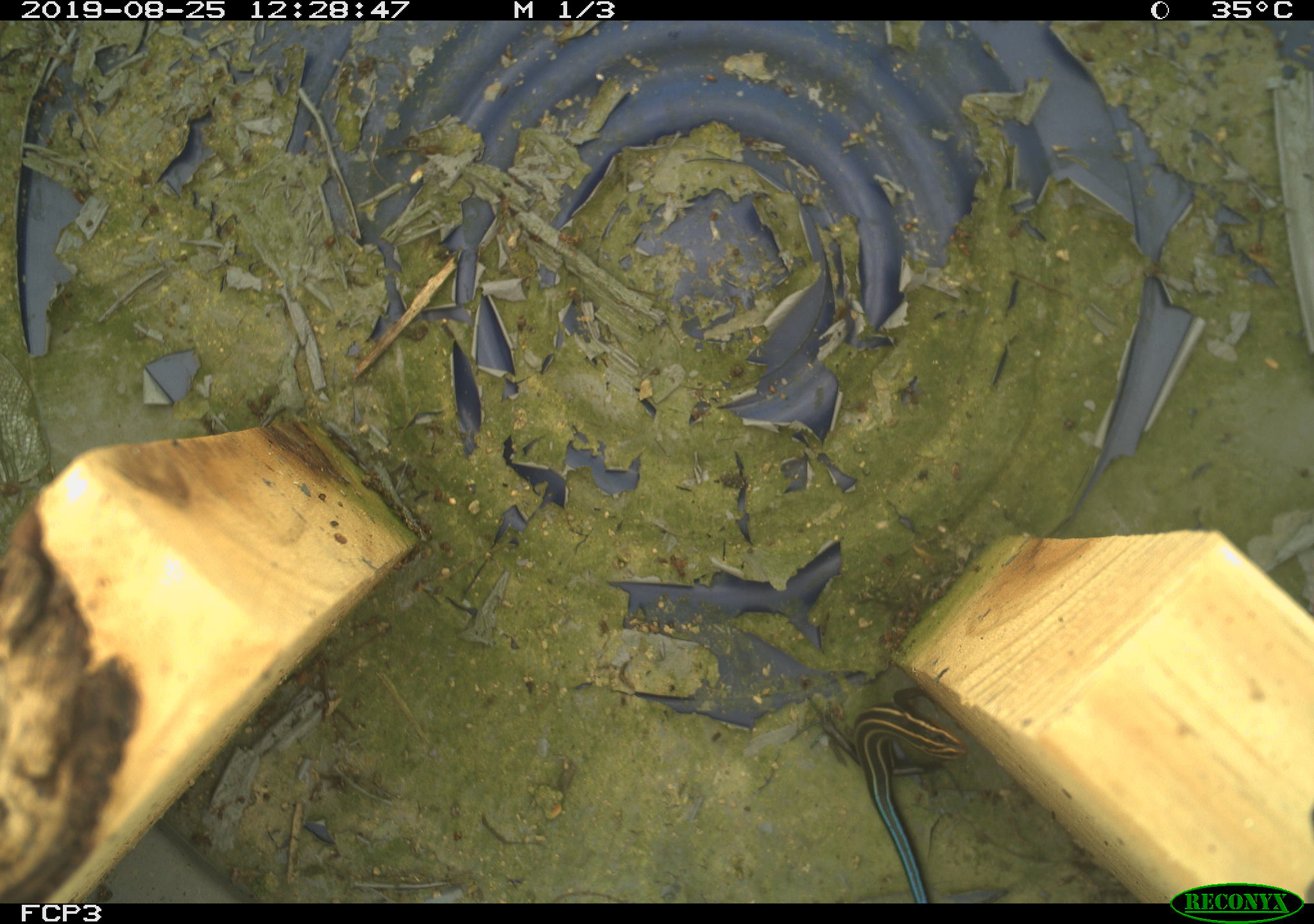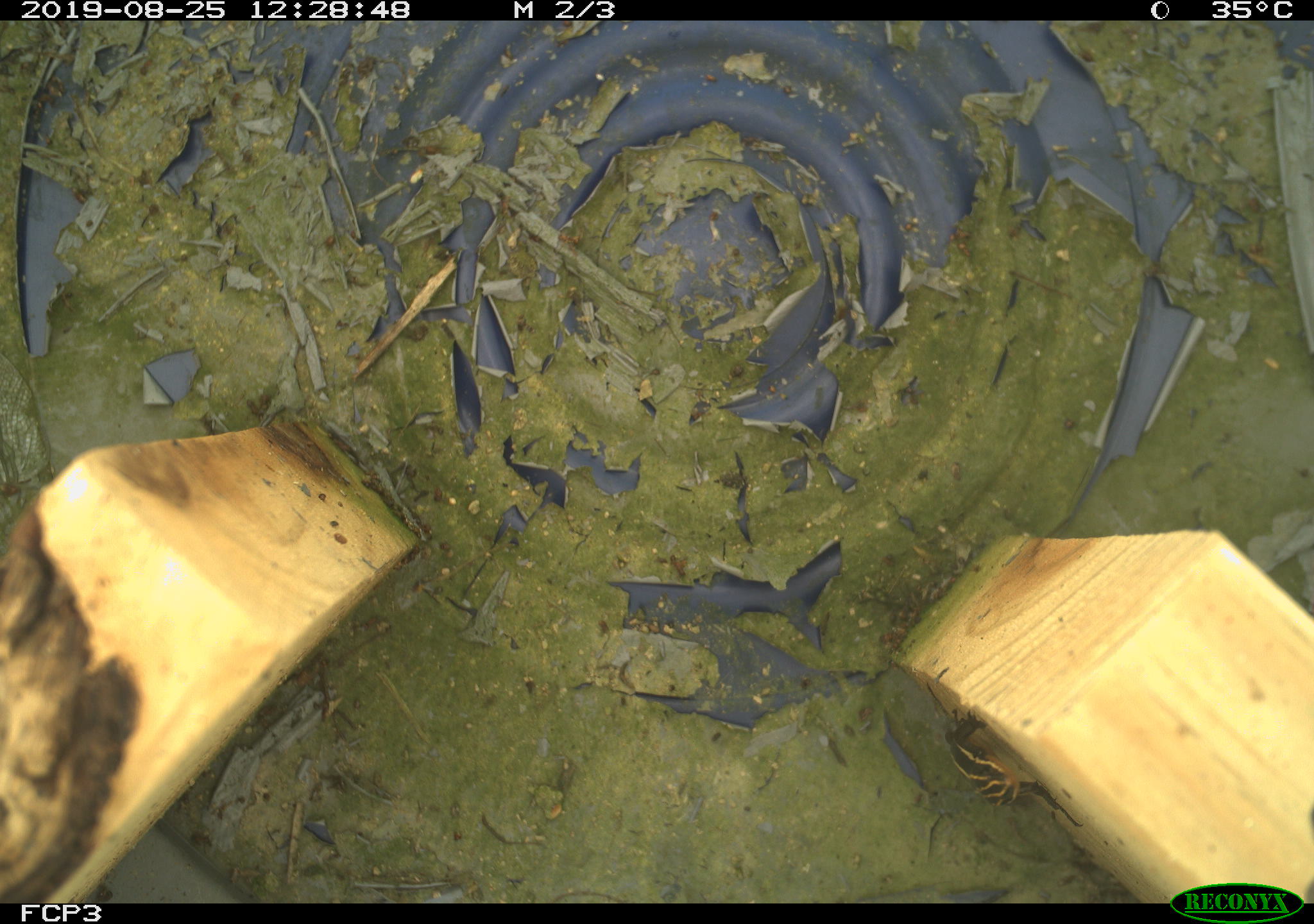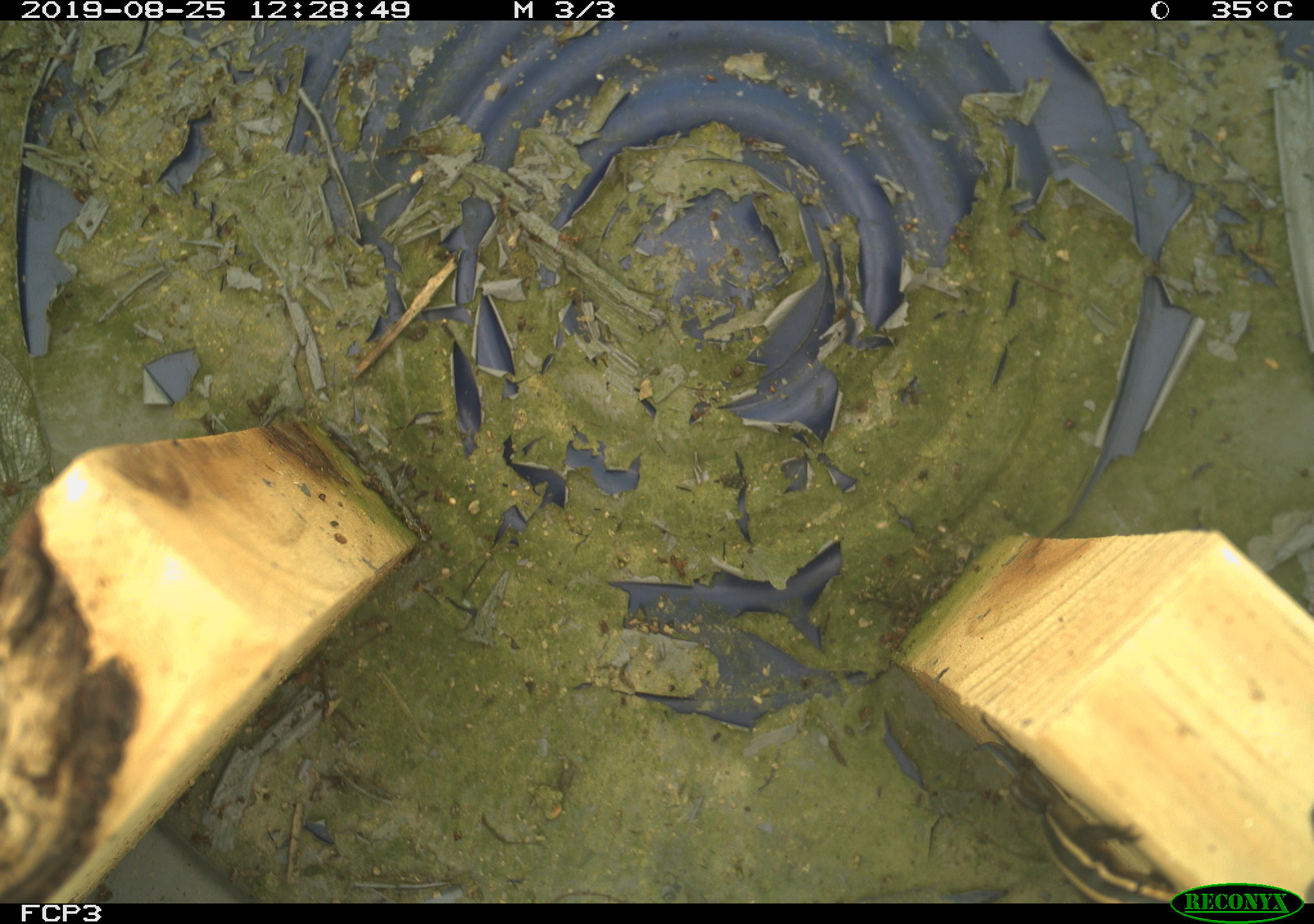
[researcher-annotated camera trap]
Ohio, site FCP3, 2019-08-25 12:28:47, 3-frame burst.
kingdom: Animalia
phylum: Chordata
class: Reptilia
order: Squamata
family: Scincidae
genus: Plestiodon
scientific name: Plestiodon fasciatus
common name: common five-lined skink